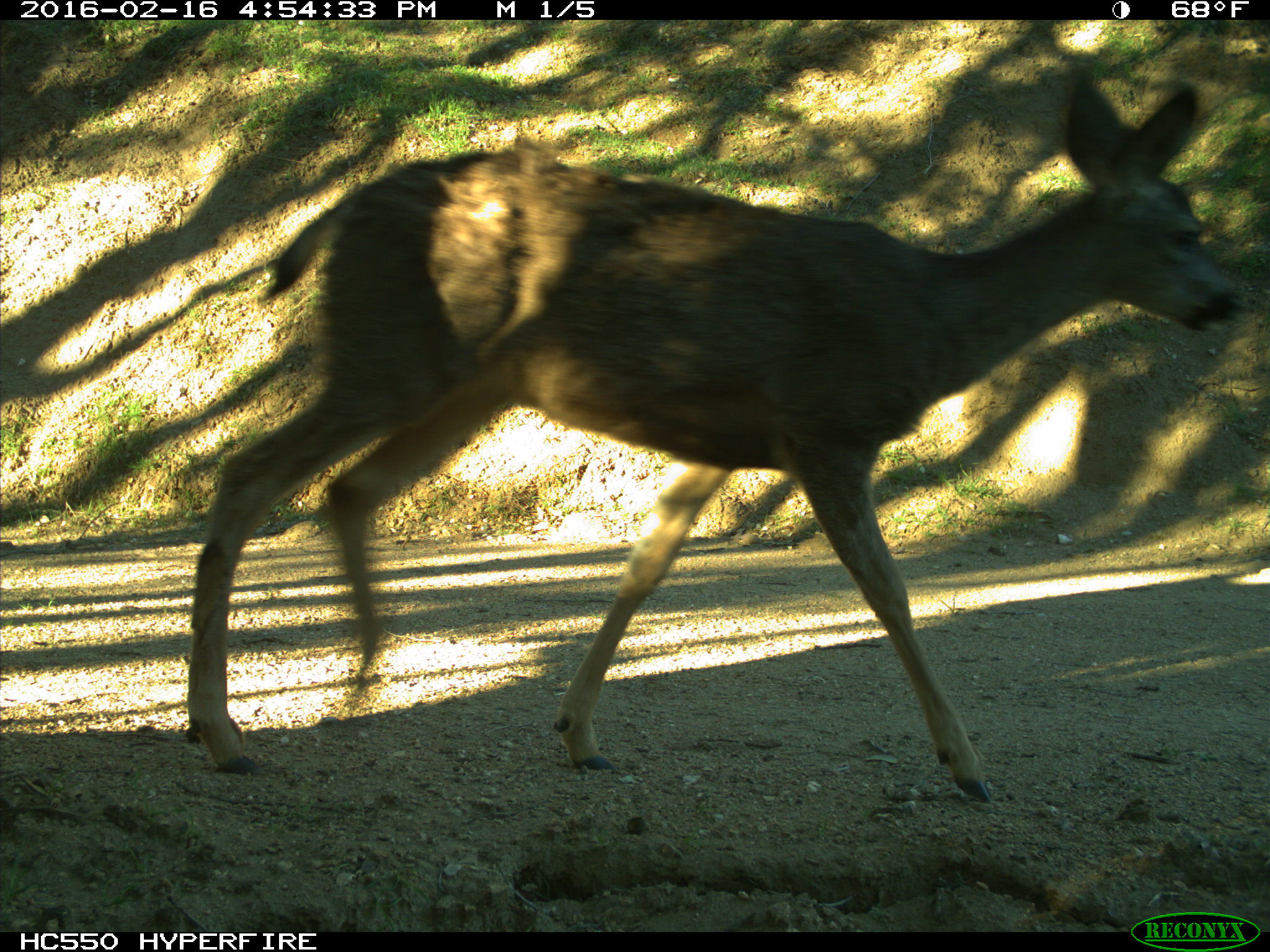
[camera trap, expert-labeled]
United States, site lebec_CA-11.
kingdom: Animalia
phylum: Chordata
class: Mammalia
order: Artiodactyla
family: Cervidae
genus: Odocoileus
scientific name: Odocoileus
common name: deer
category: unidentified deer